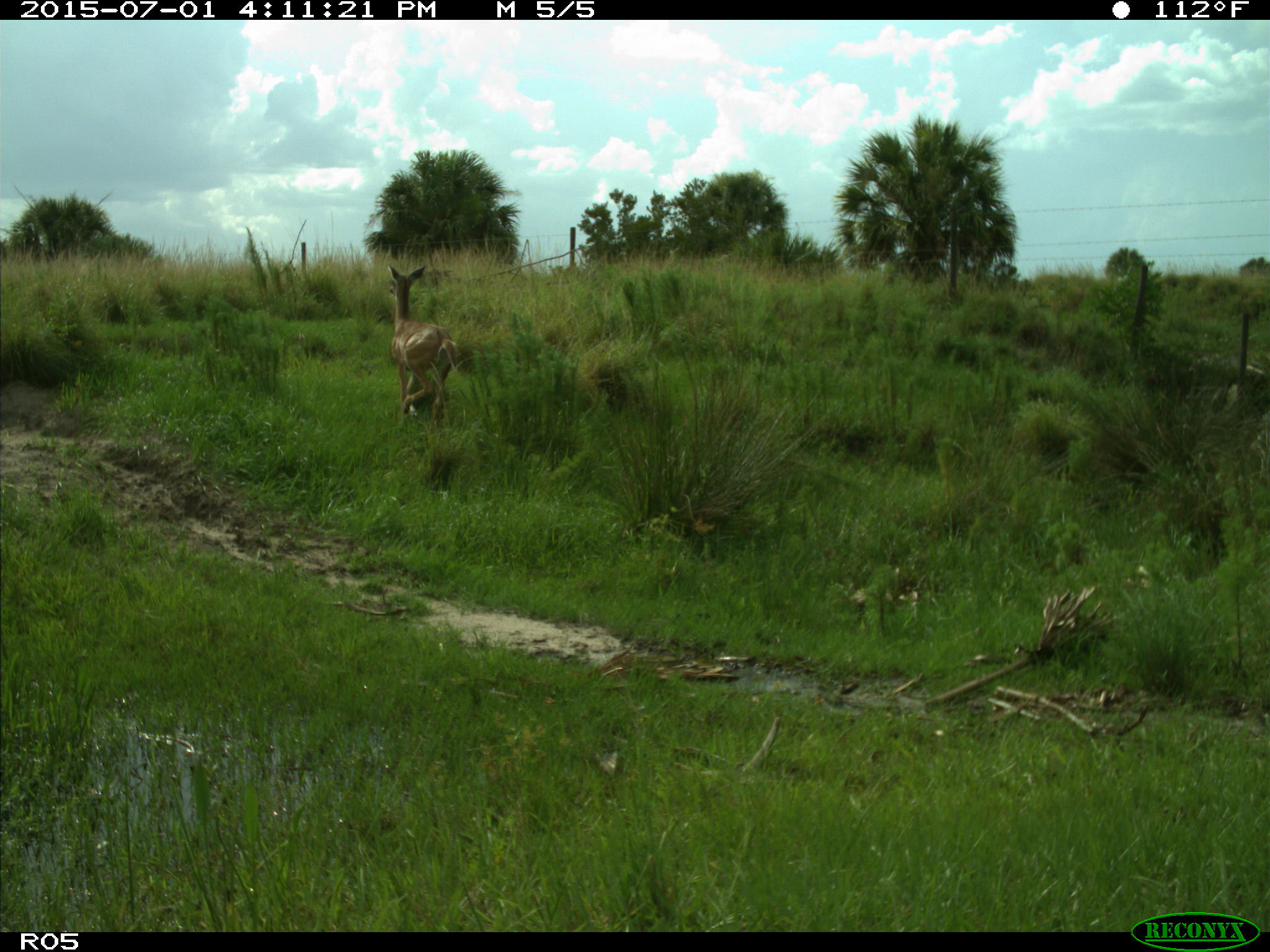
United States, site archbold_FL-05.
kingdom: Animalia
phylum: Chordata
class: Mammalia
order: Artiodactyla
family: Cervidae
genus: Odocoileus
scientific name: Odocoileus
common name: deer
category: unidentified deer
Unidentified deer (deer) (Odocoileus).